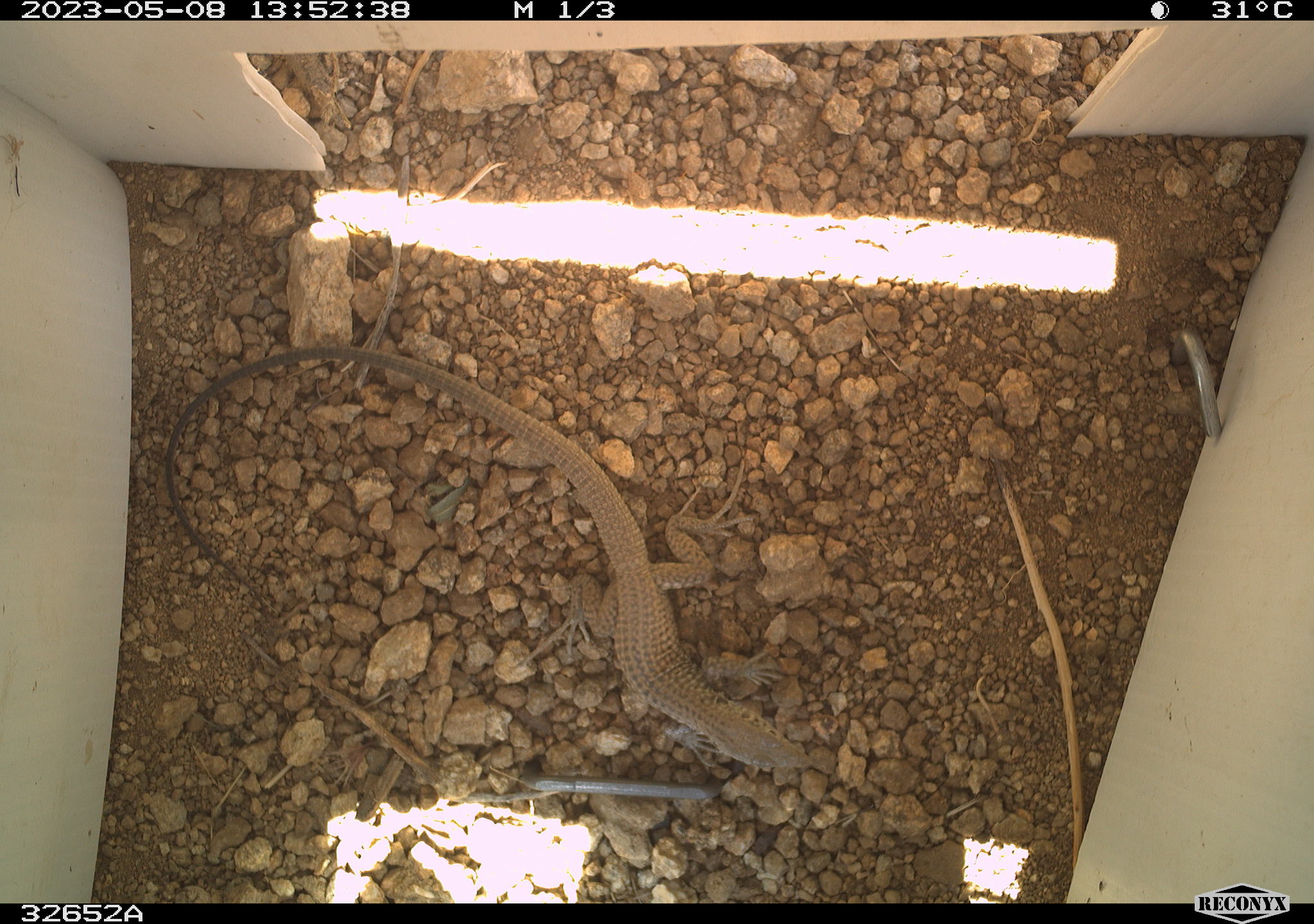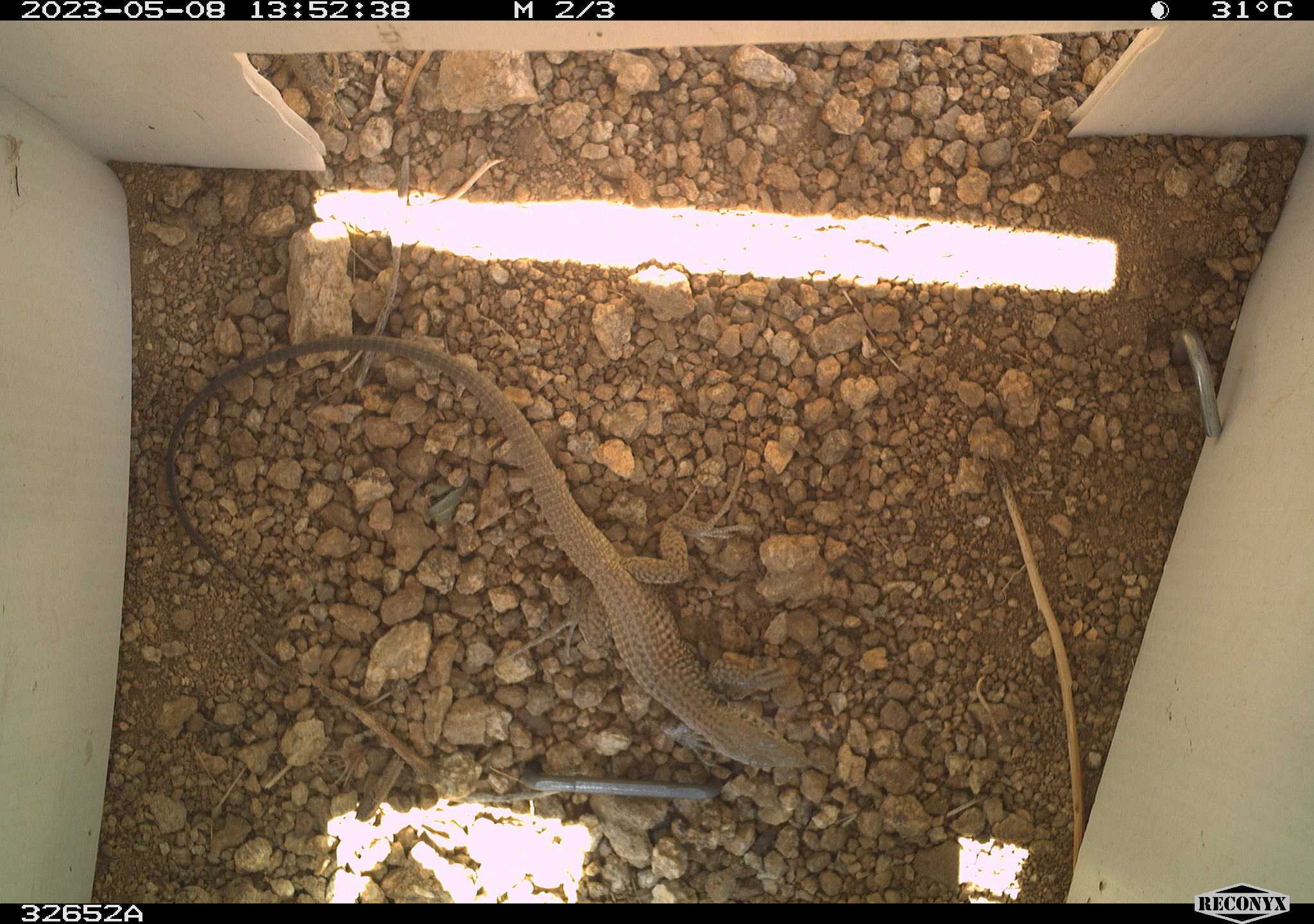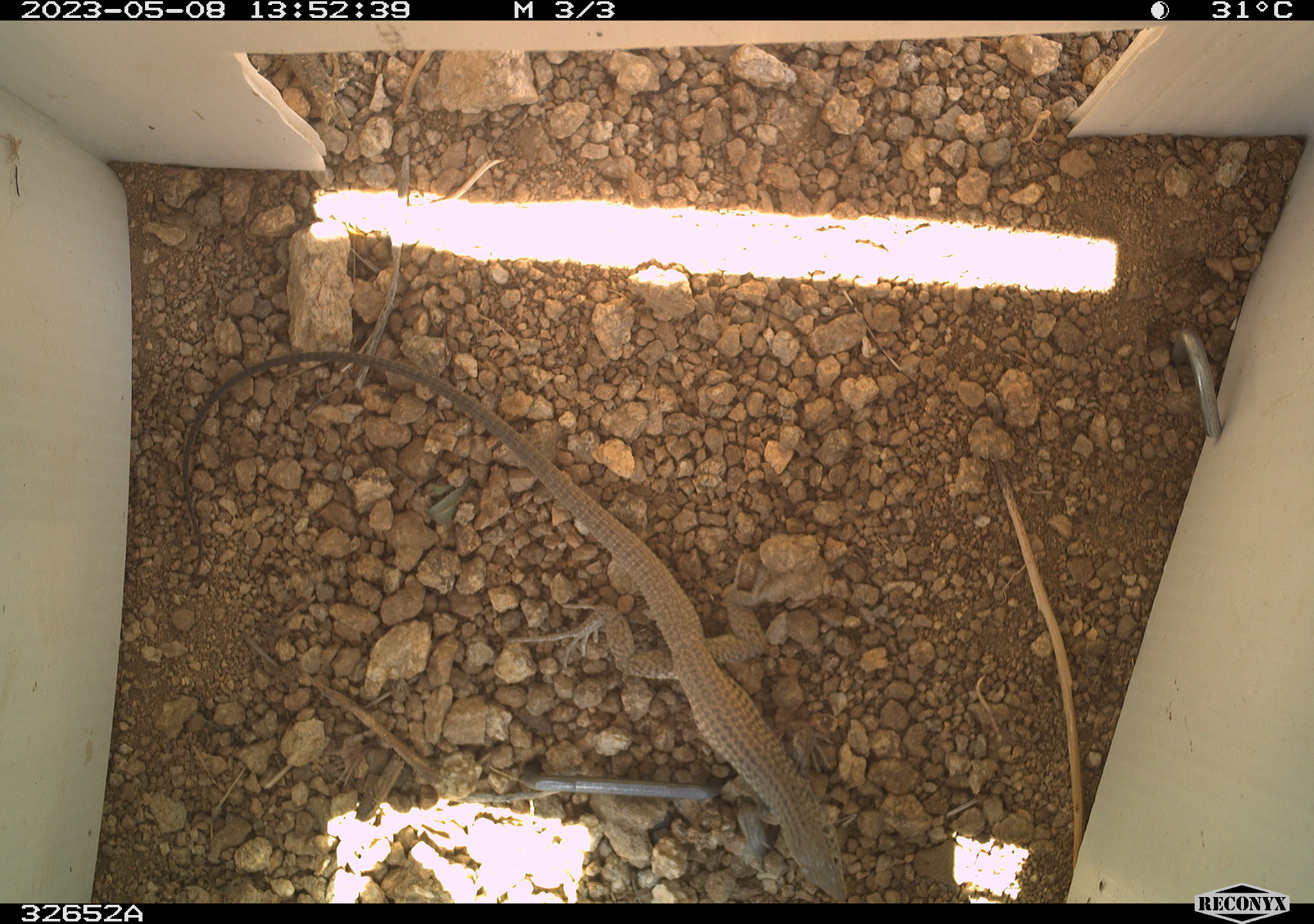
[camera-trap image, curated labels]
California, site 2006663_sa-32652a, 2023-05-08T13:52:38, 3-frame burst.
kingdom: Animalia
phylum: Chordata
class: Reptilia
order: Squamata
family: Teiidae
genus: Aspidoscelis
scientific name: Aspidoscelis tigris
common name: western whiptail